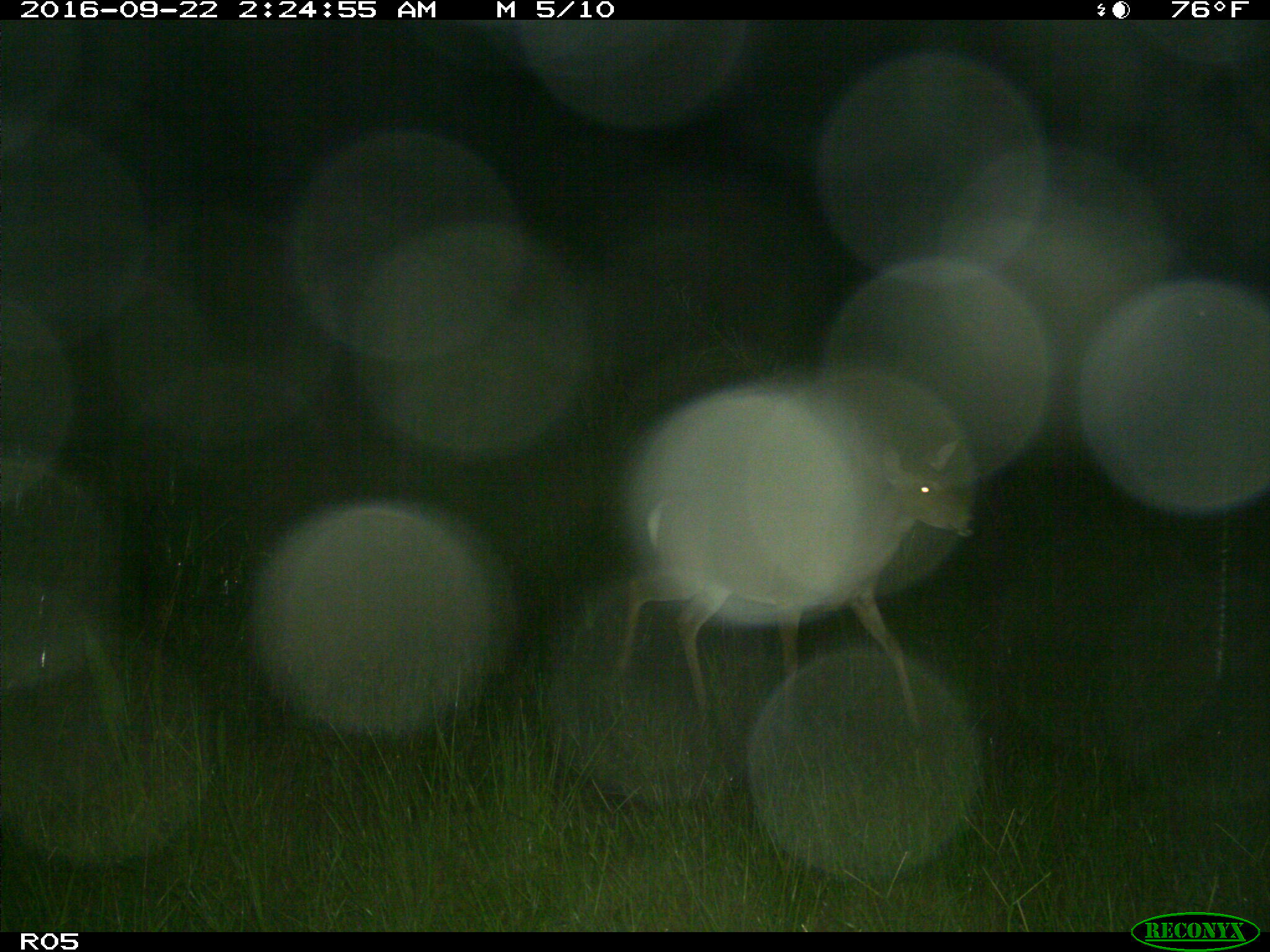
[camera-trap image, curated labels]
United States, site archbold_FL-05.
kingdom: Animalia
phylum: Chordata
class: Mammalia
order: Artiodactyla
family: Cervidae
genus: Odocoileus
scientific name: Odocoileus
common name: deer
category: unidentified deer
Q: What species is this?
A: Unidentified deer (deer) (Odocoileus).